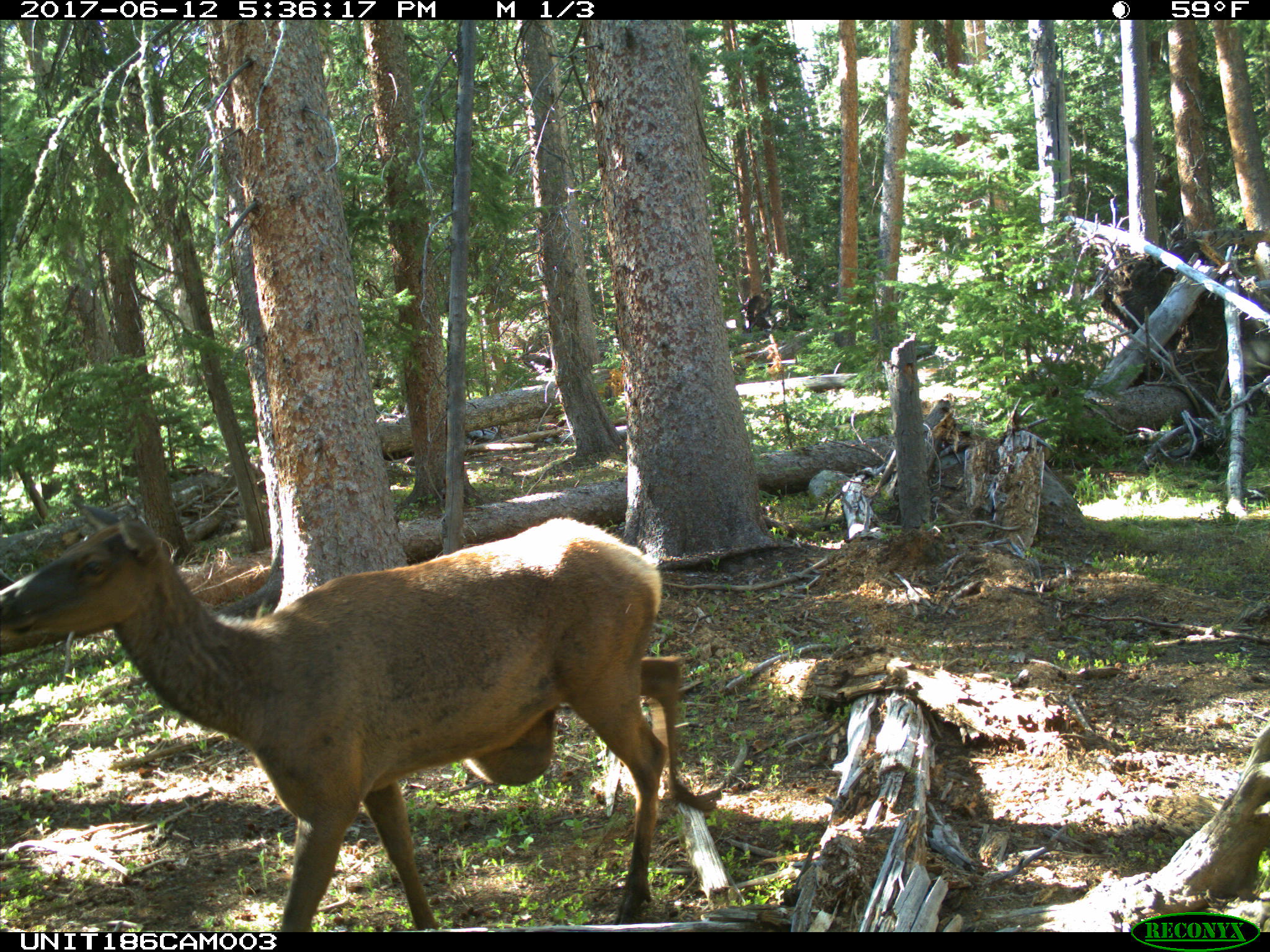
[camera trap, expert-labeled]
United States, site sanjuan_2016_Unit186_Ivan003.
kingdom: Animalia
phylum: Chordata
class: Mammalia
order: Artiodactyla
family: Cervidae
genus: Cervus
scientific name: Cervus elaphus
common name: red deer